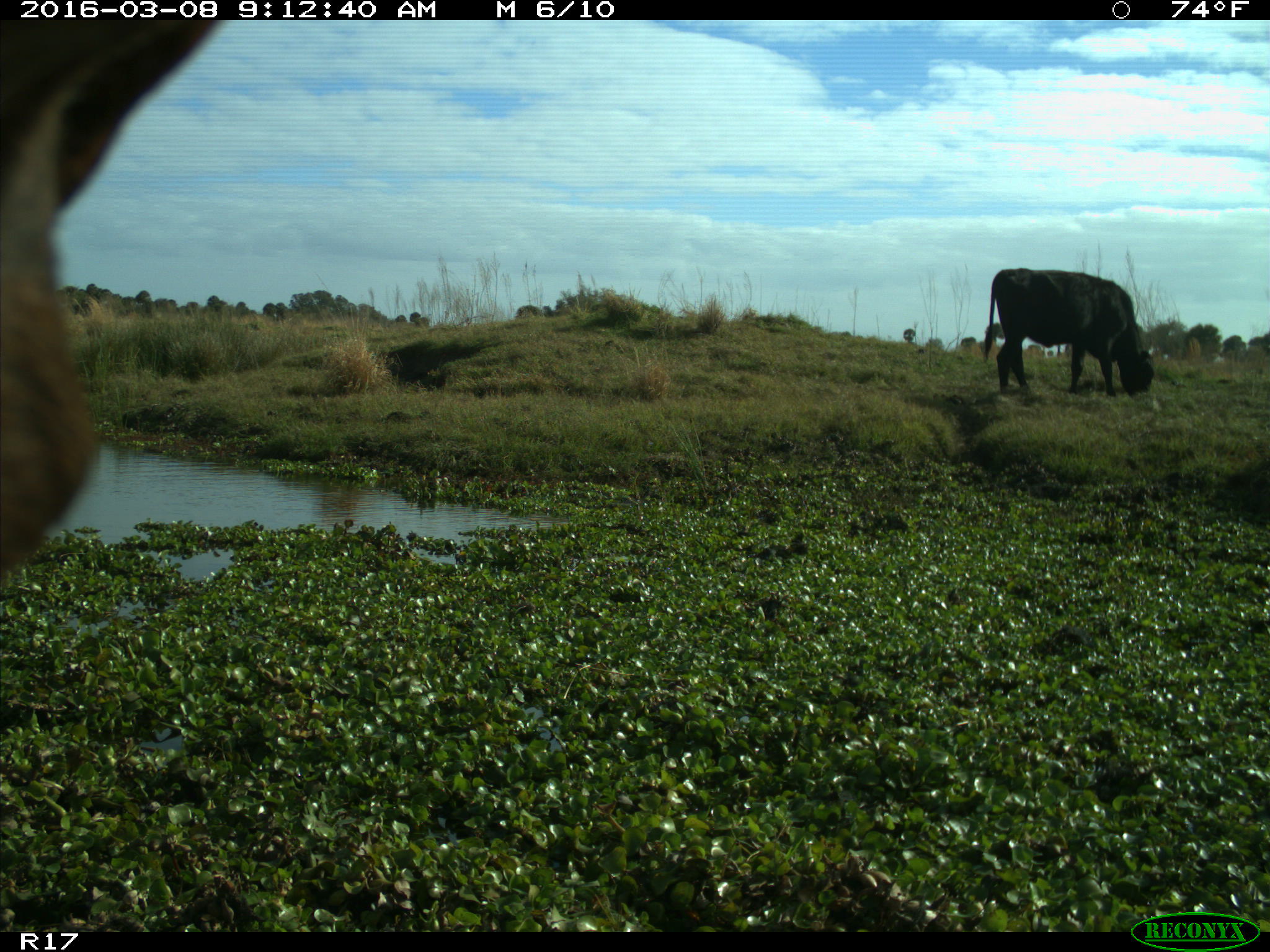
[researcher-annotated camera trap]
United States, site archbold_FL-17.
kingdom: Animalia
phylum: Chordata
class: Mammalia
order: Artiodactyla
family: Bovidae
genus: Bos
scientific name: Bos taurus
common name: domestic cow